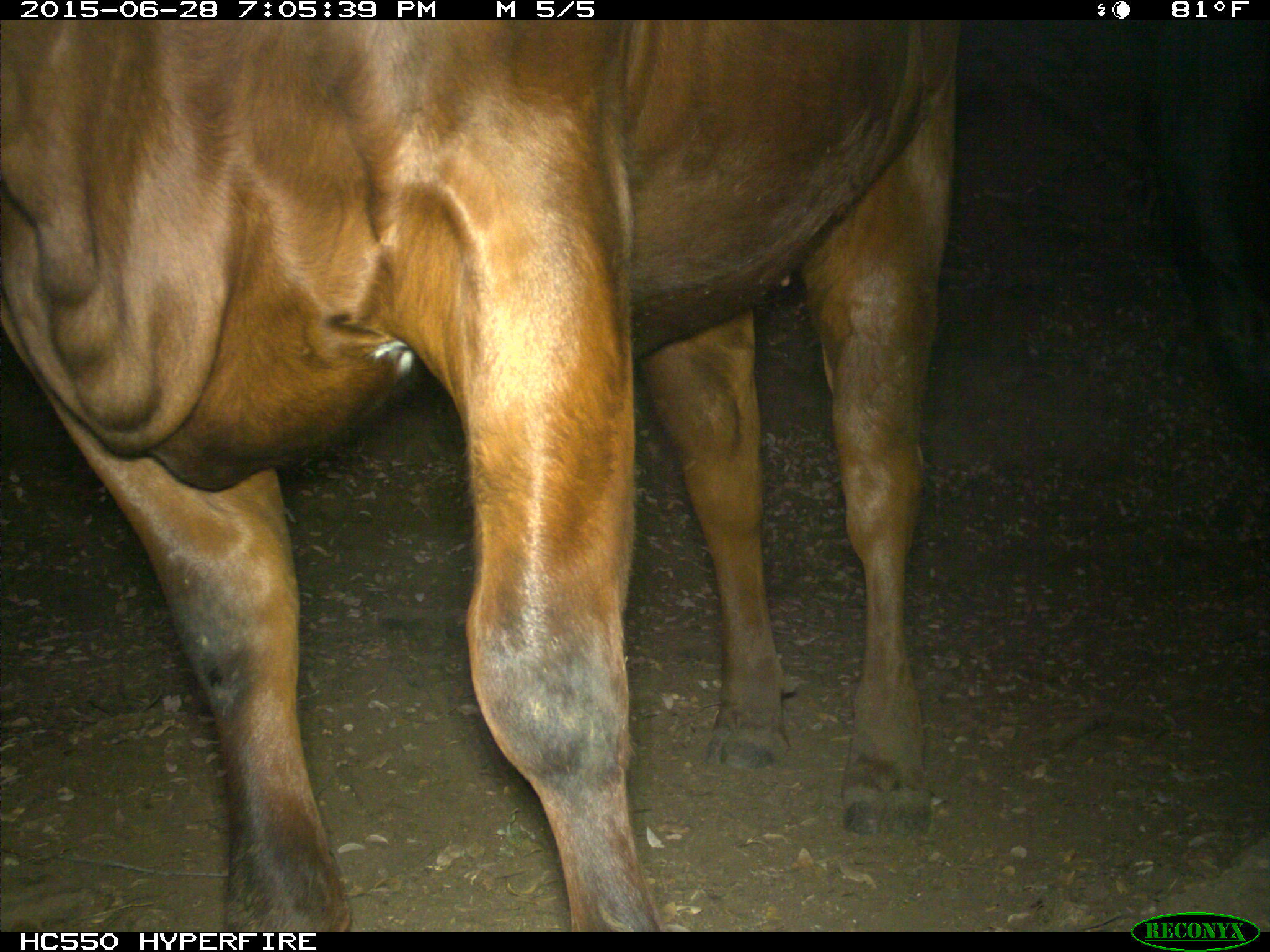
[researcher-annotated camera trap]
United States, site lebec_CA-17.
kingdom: Animalia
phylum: Chordata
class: Mammalia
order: Artiodactyla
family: Bovidae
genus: Bos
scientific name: Bos taurus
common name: domestic cow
Bos taurus (domestic cow).